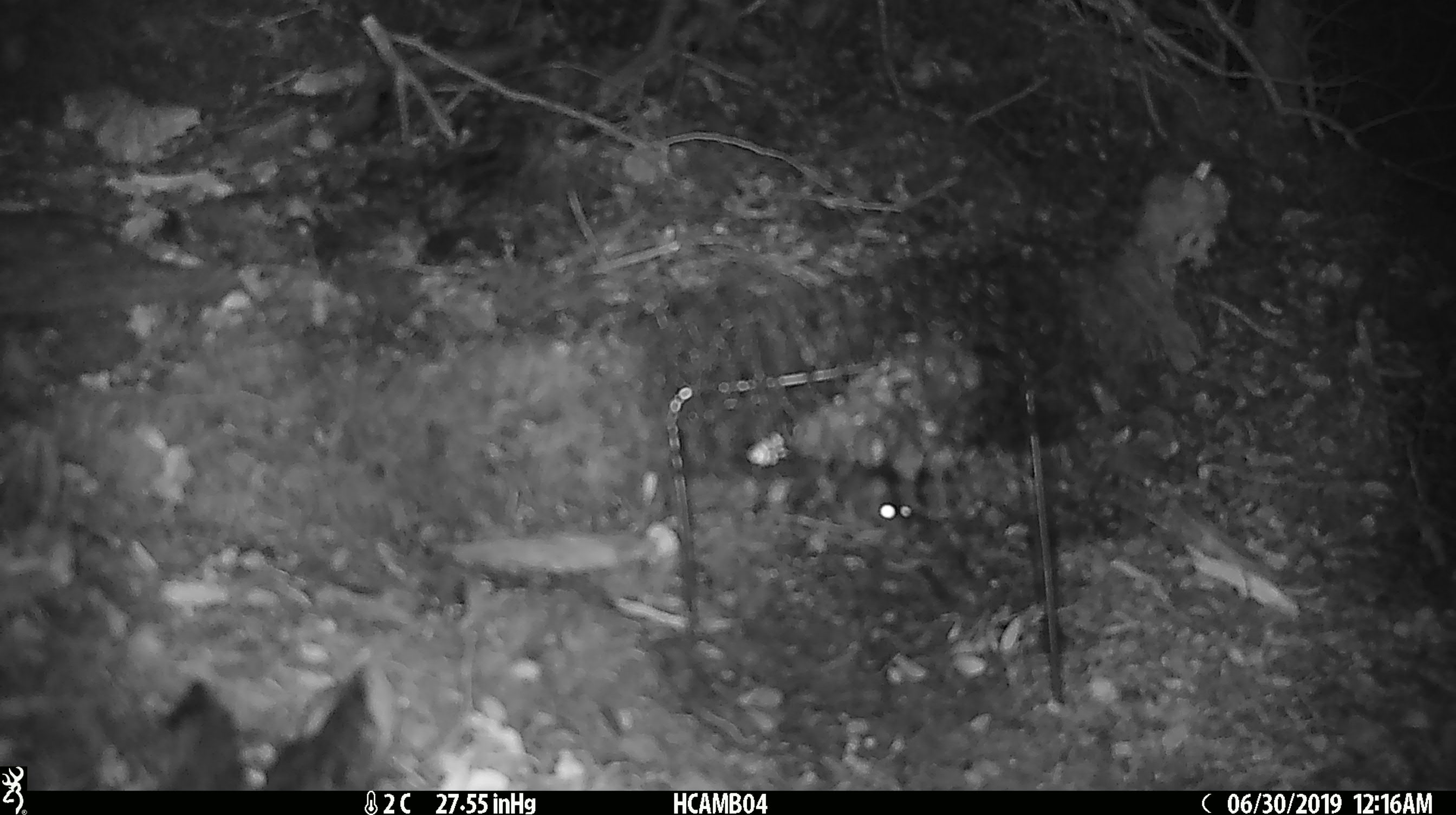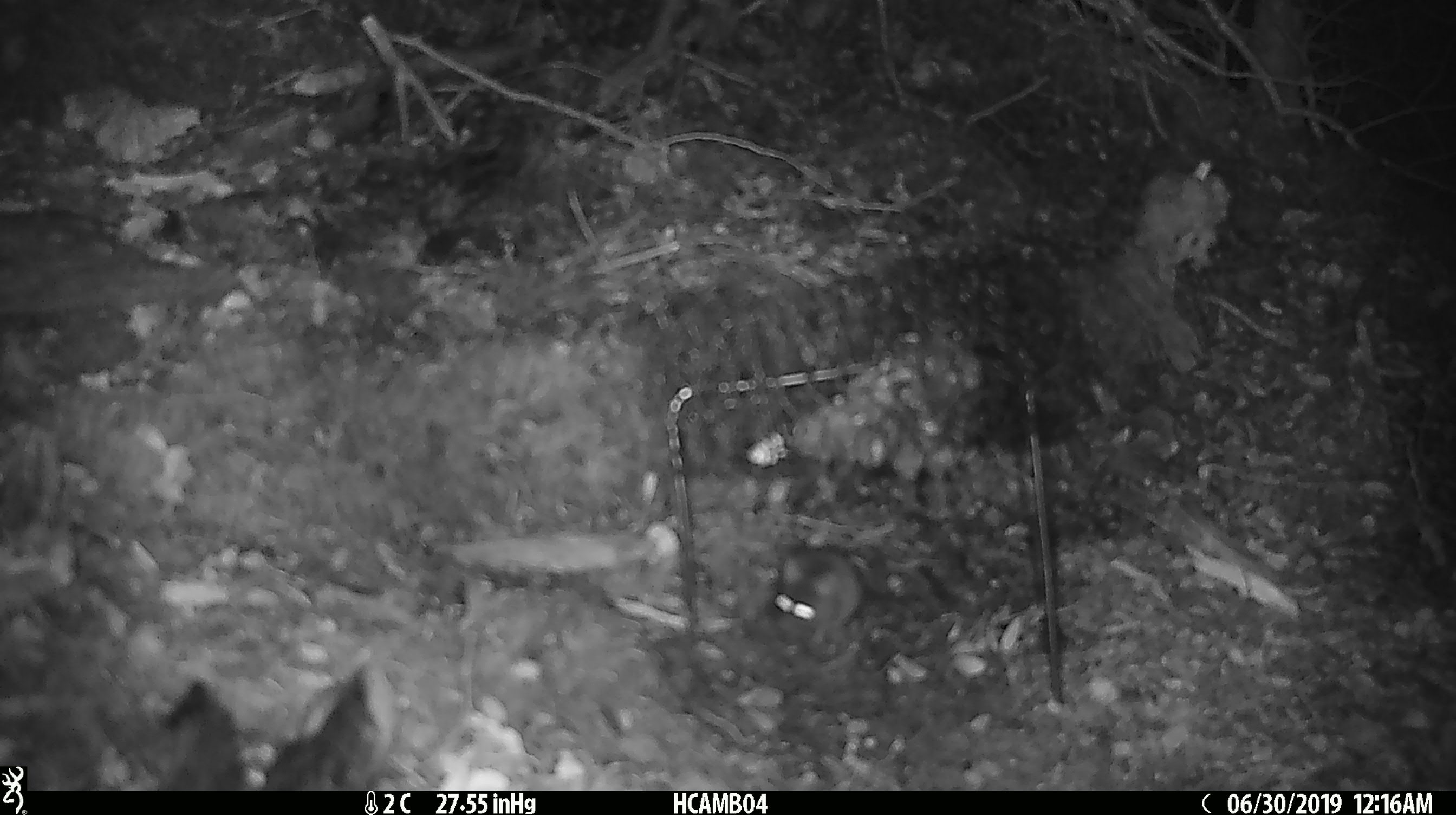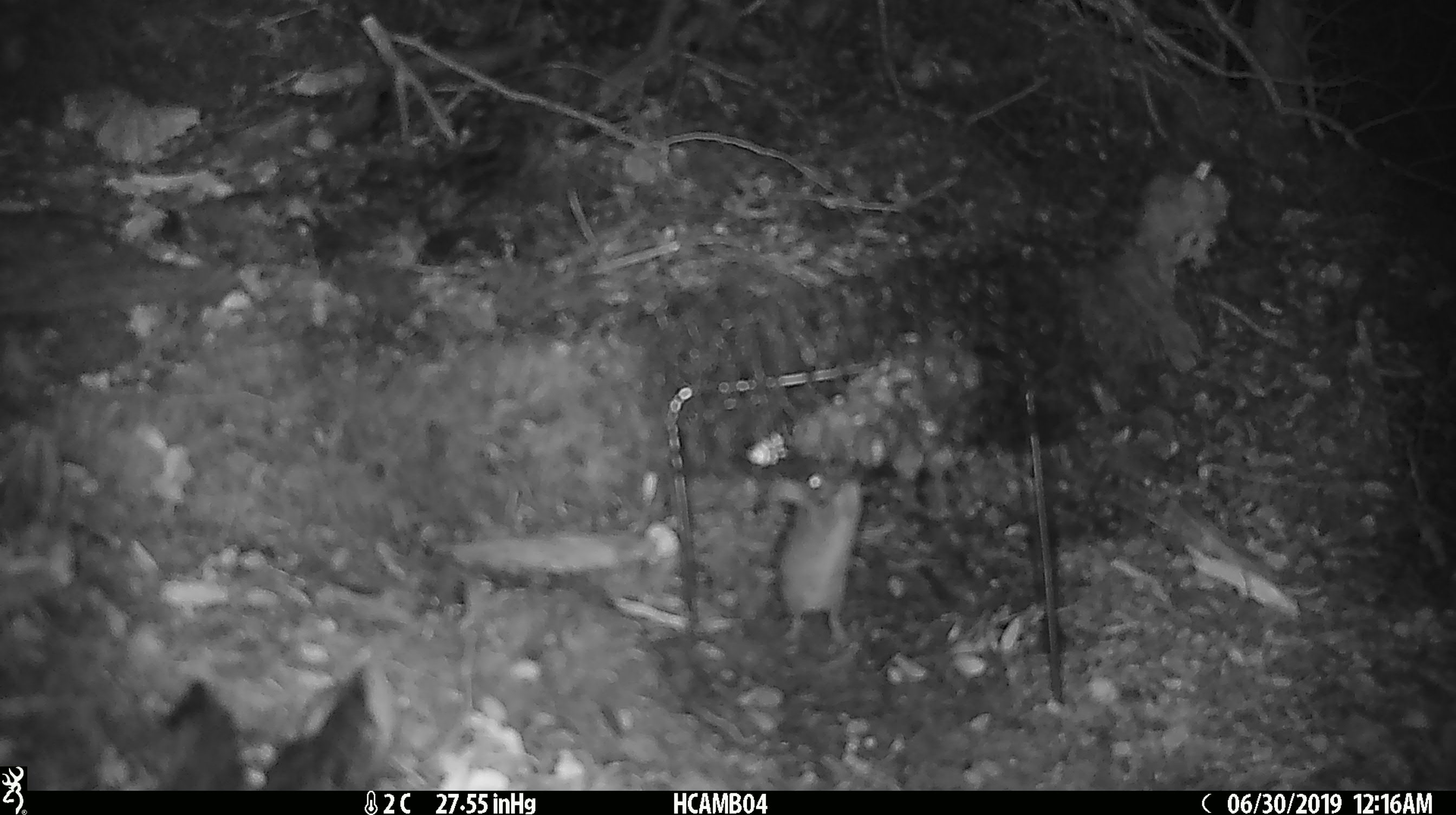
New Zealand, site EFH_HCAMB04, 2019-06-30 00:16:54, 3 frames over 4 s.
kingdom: Animalia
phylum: Chordata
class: Mammalia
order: Rodentia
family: Muridae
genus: Mus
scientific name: Mus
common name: mouse